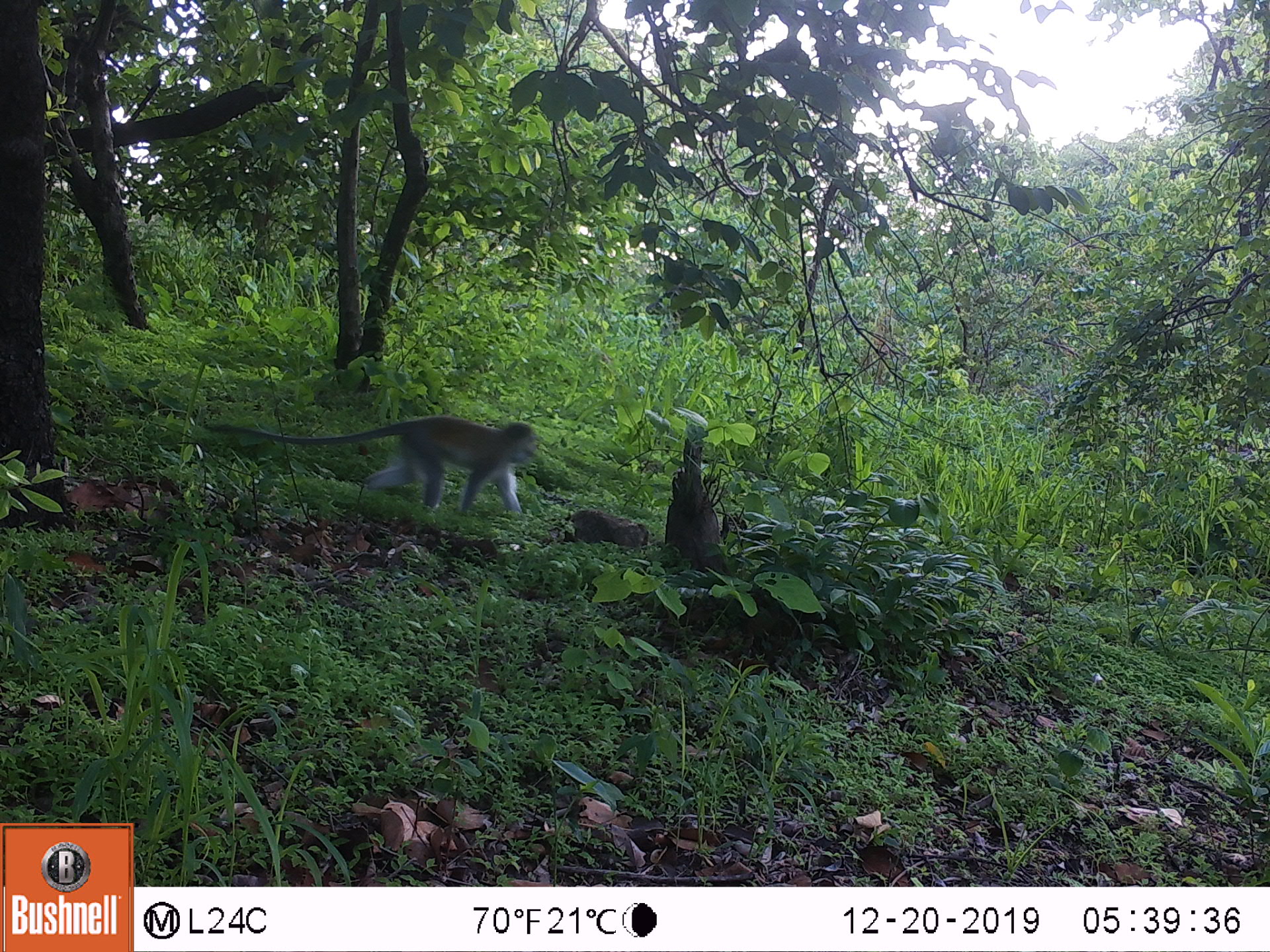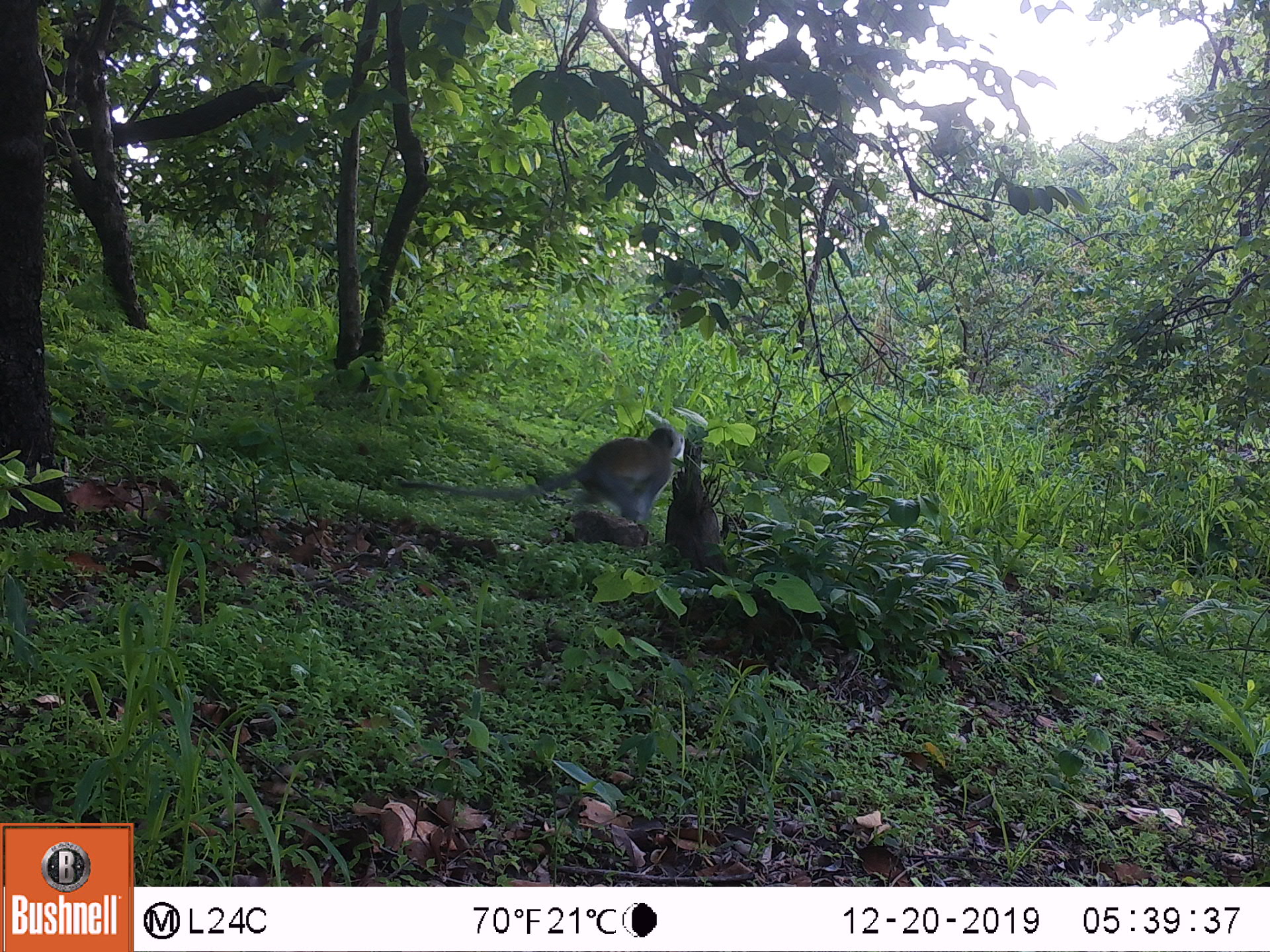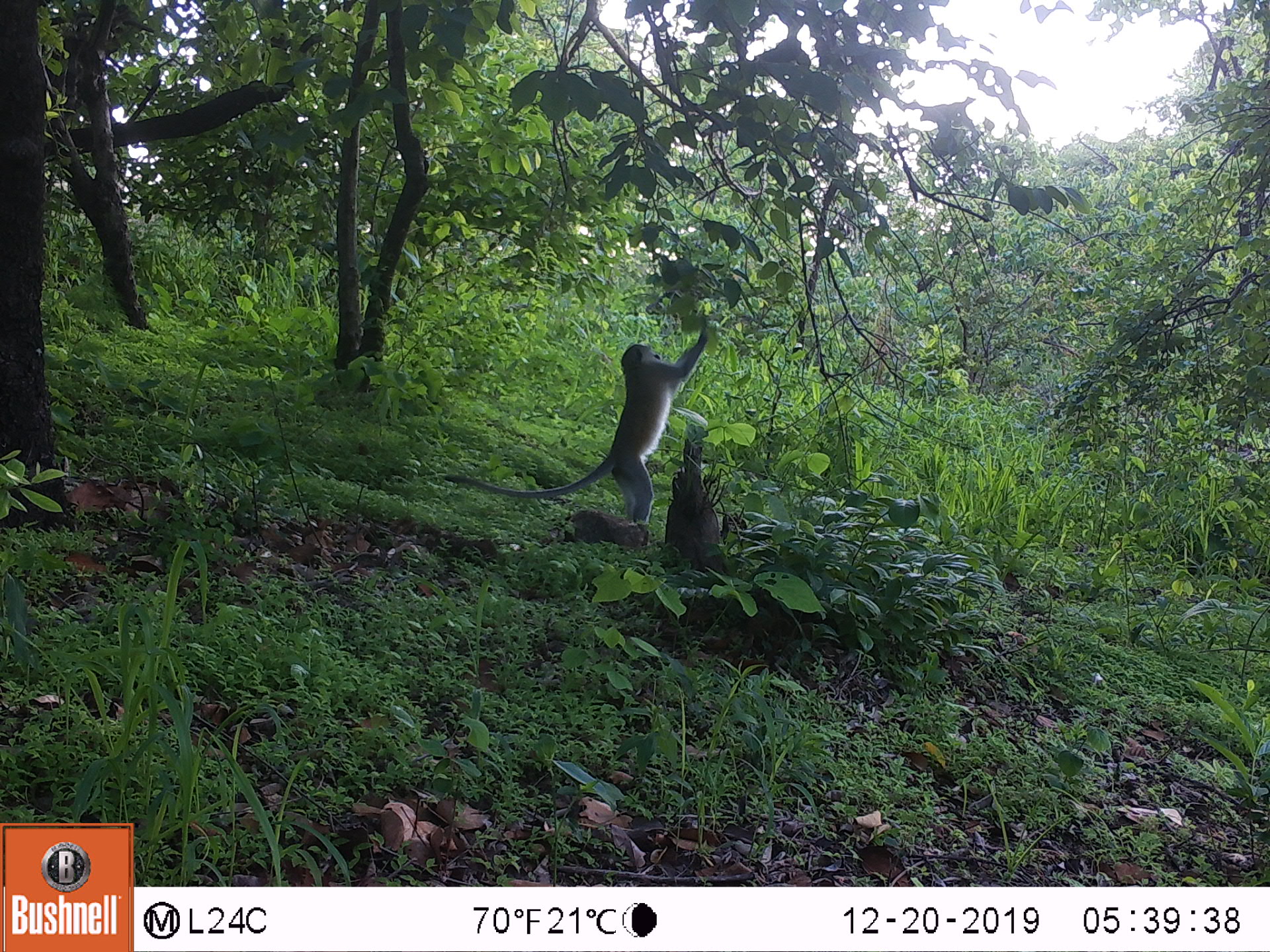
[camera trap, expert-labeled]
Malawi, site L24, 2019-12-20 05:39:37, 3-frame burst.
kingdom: Animalia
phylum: Chordata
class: Mammalia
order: Primates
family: Cercopithecidae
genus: Chlorocebus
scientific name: Chlorocebus pygerythrus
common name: vervet monkey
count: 1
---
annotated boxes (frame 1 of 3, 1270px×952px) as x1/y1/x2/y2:
vervet monkey: 209/387/538/515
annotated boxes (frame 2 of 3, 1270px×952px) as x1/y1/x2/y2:
vervet monkey: 405/419/685/532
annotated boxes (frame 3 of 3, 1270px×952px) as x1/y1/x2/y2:
vervet monkey: 432/320/712/525